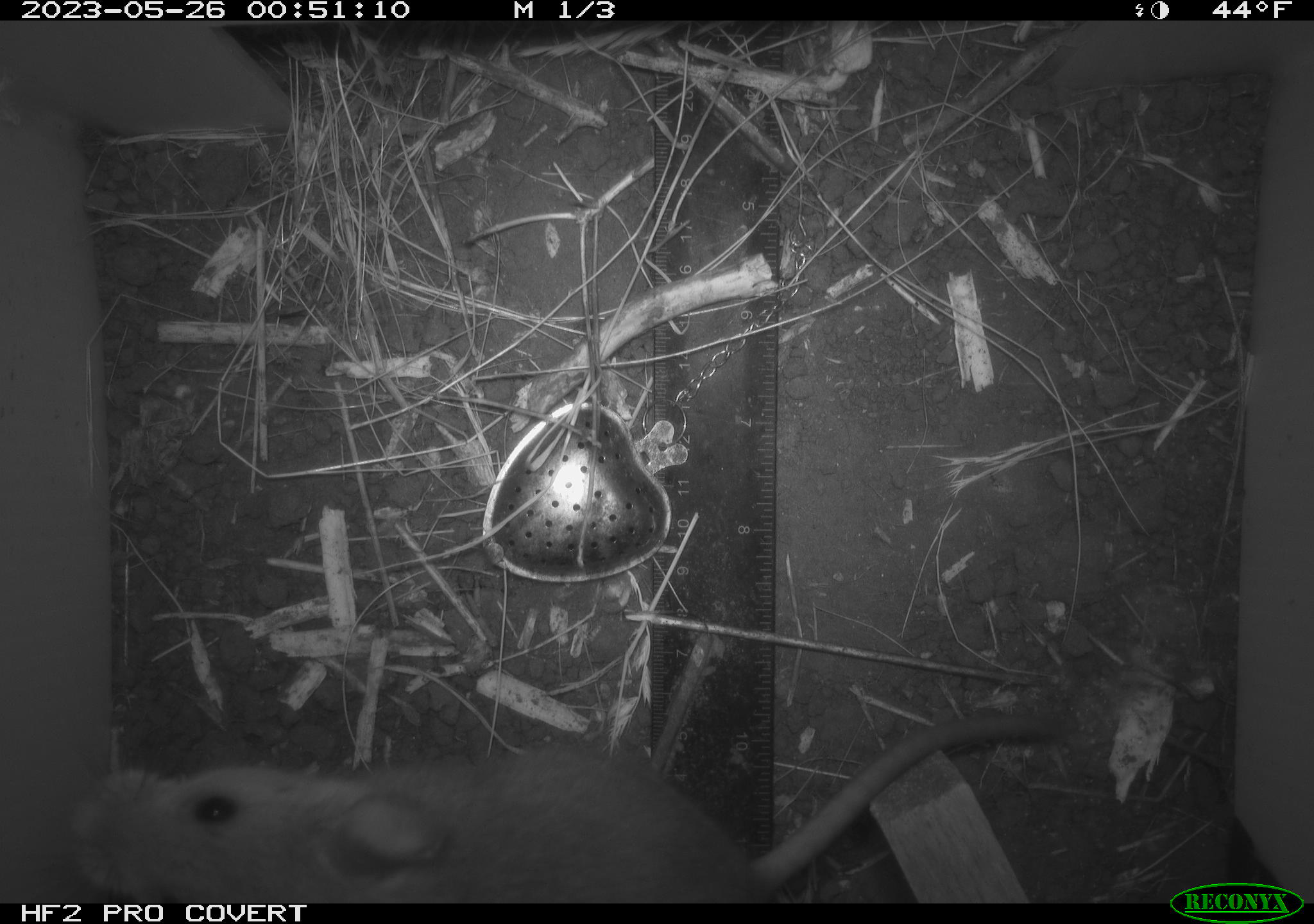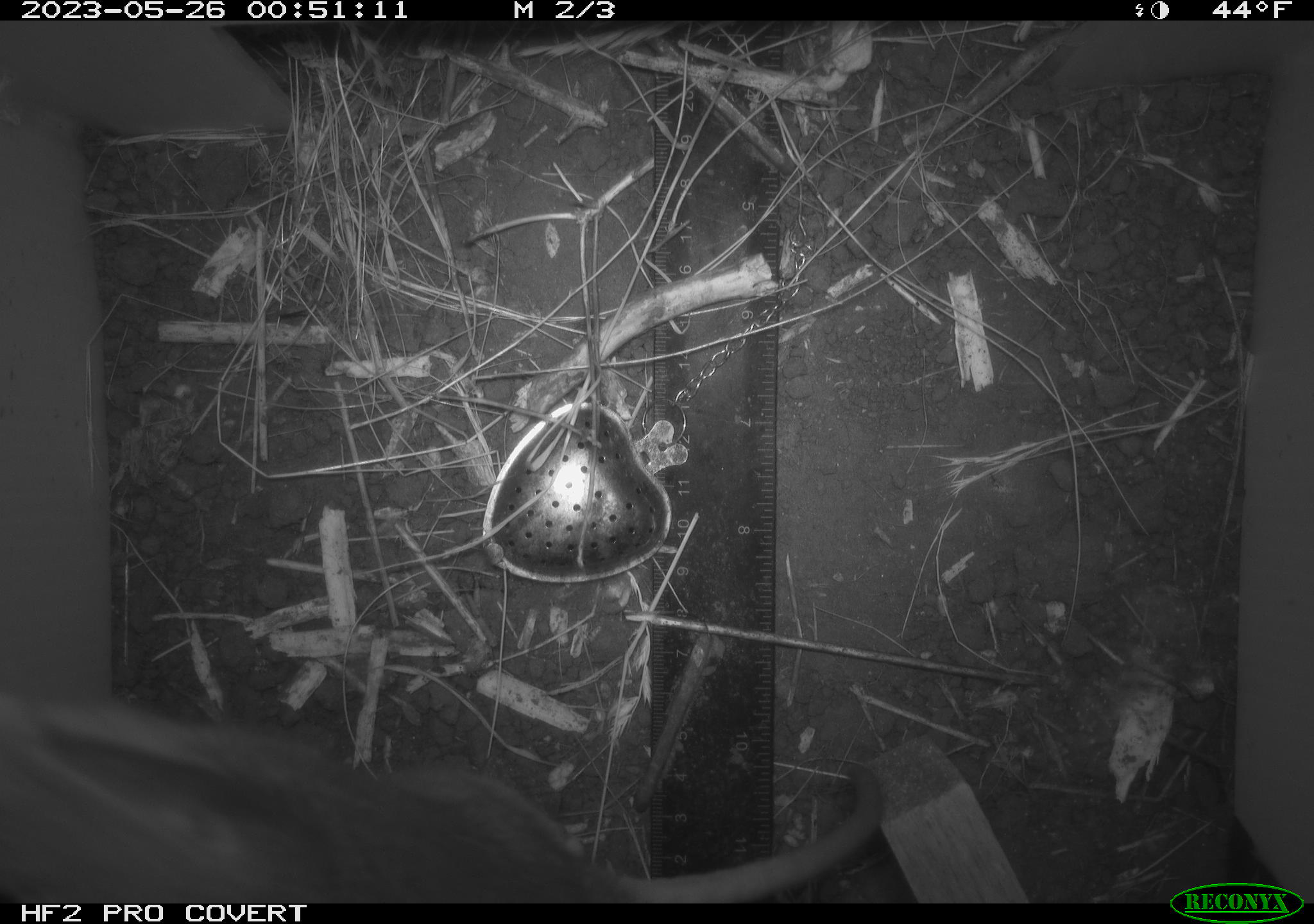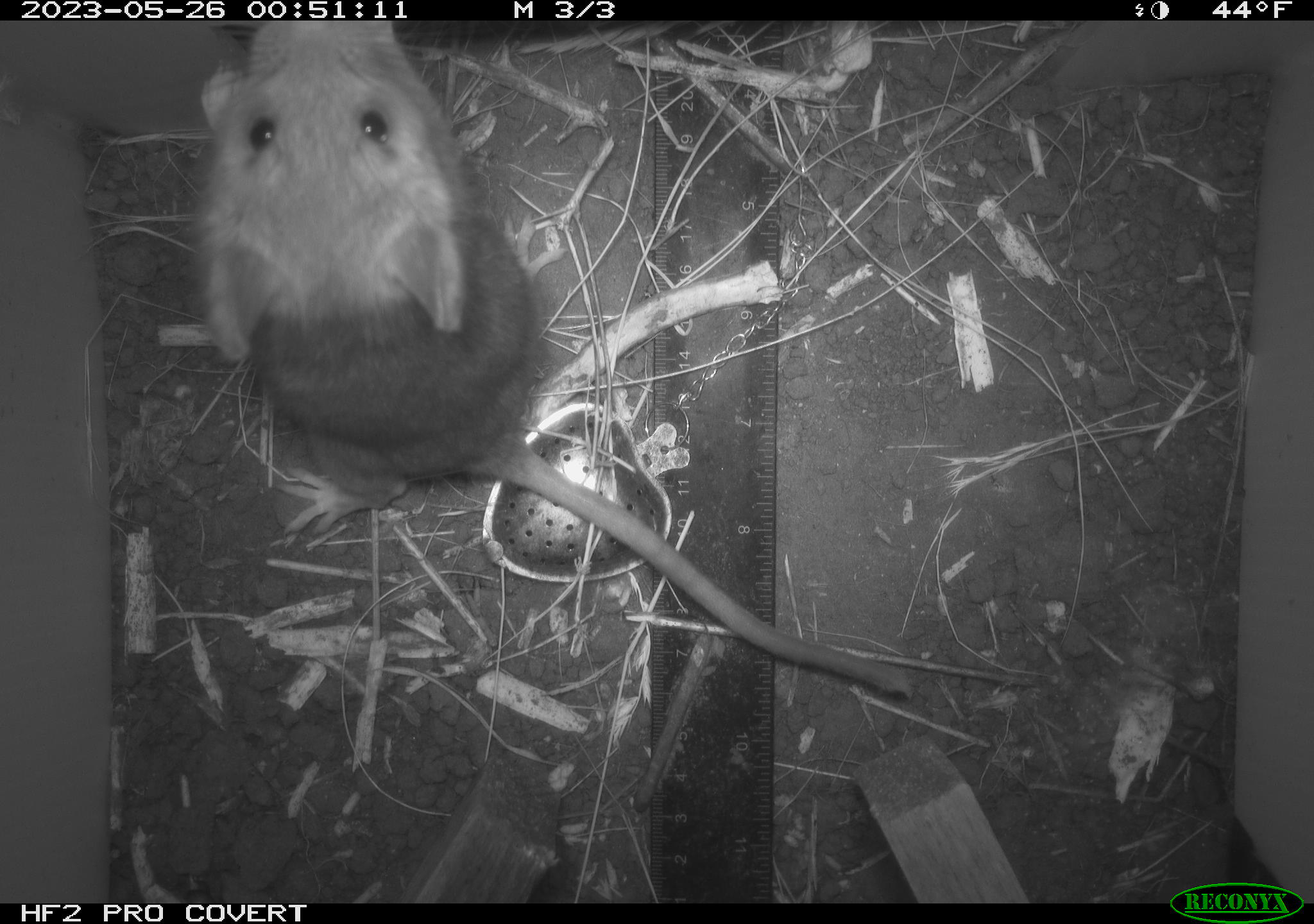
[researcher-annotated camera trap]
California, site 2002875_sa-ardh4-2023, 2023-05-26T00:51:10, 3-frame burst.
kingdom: Animalia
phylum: Chordata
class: Mammalia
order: Rodentia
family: Cricetidae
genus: Neotoma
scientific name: Neotoma fuscipes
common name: dusky-footed woodrat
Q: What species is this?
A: Dusky-footed woodrat (Neotoma fuscipes).